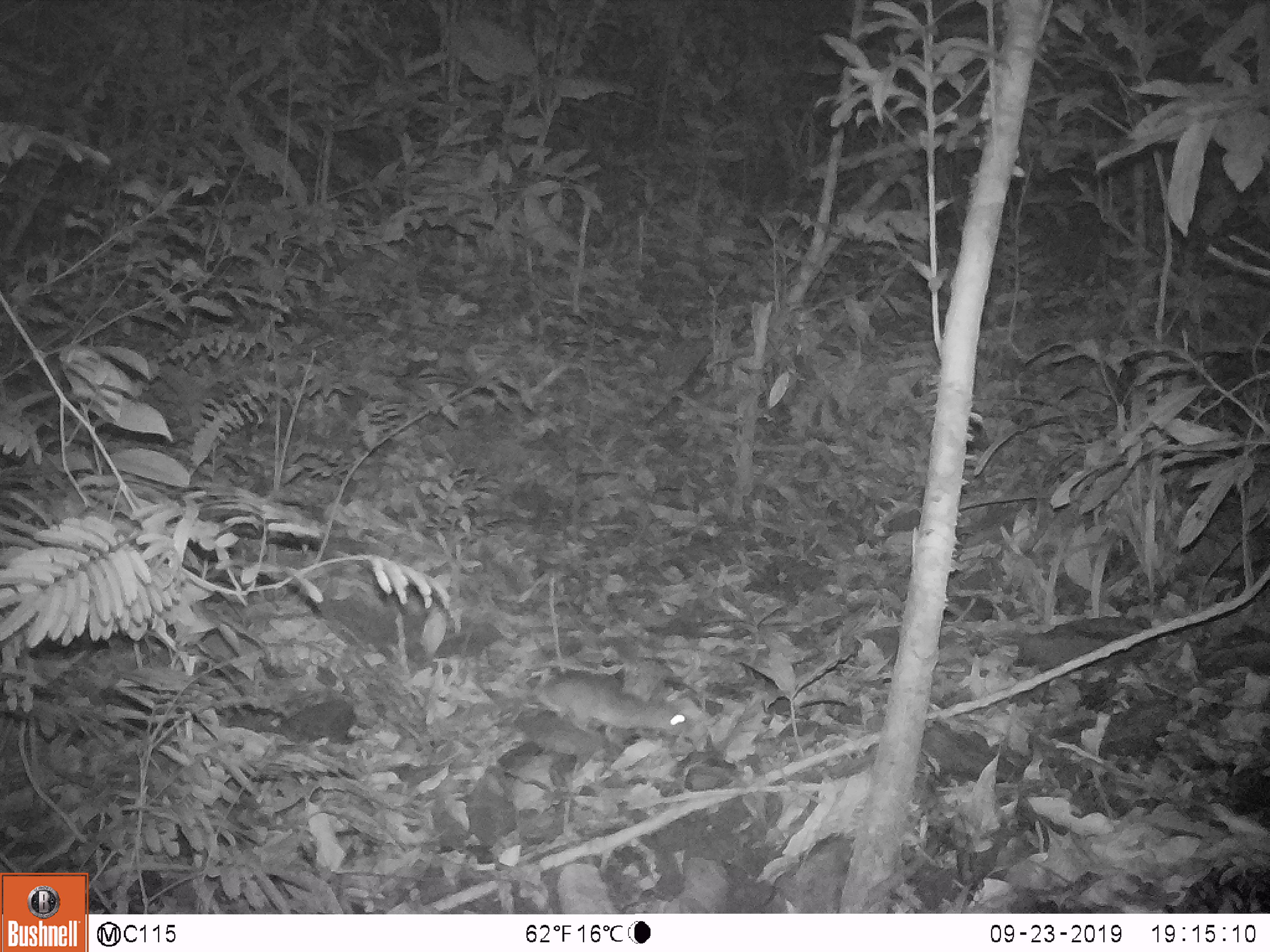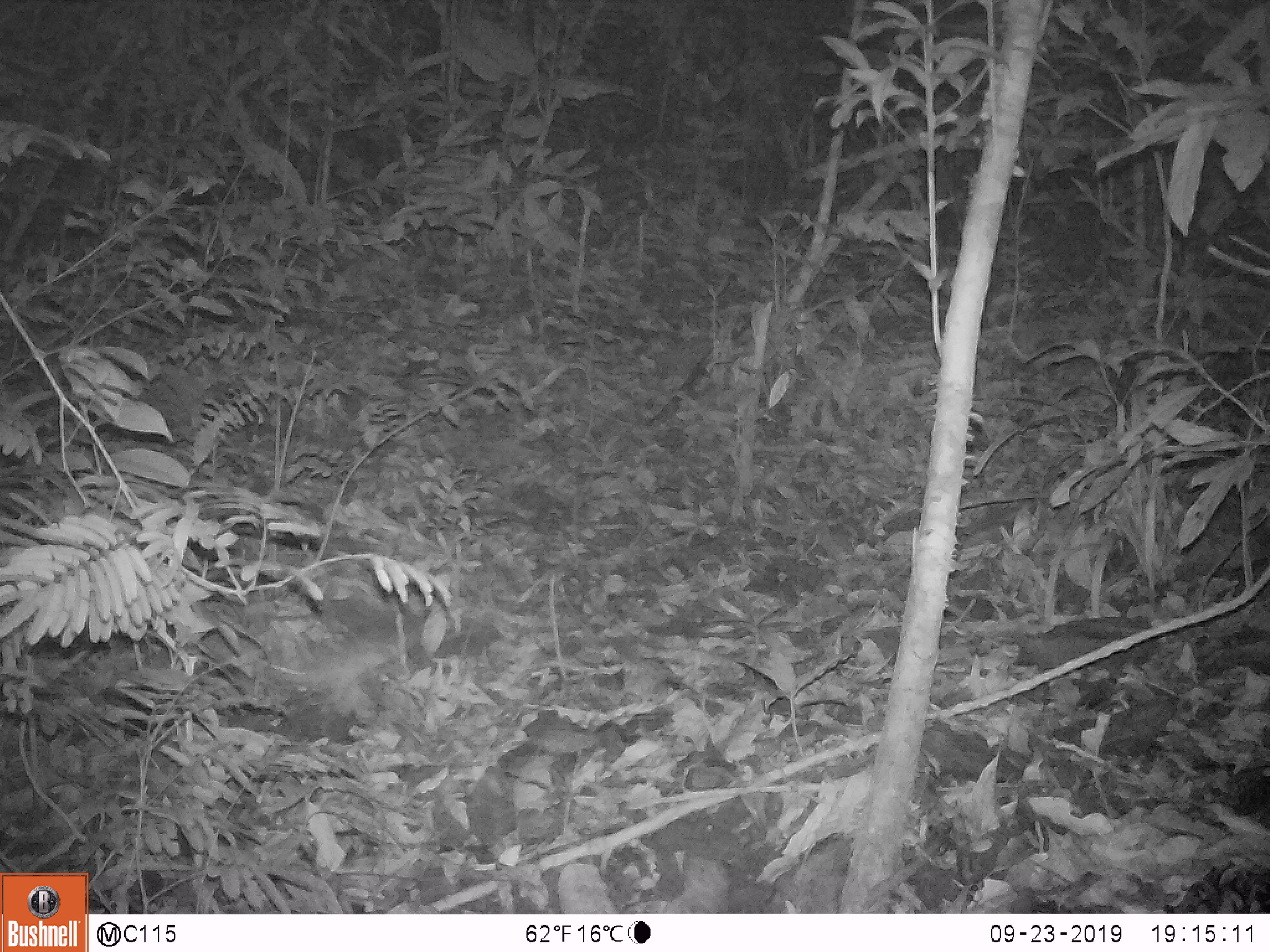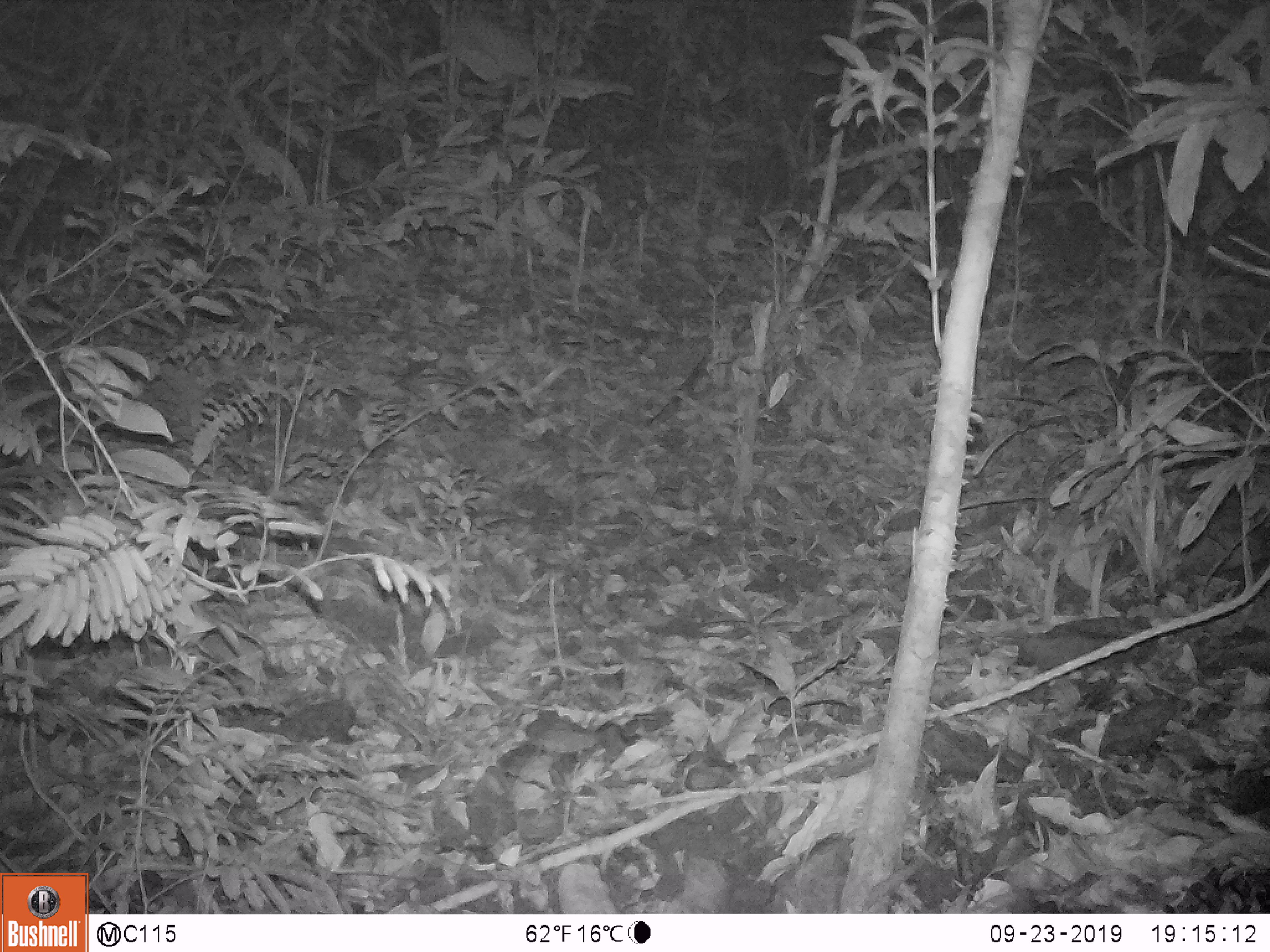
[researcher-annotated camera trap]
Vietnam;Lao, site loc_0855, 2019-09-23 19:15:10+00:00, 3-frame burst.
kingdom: Animalia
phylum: Chordata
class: Mammalia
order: Rodentia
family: Muridae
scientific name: Muridae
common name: old-world mice and rats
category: unidentified murid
Unidentified murid (old-world mice and rats) (Muridae). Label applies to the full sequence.